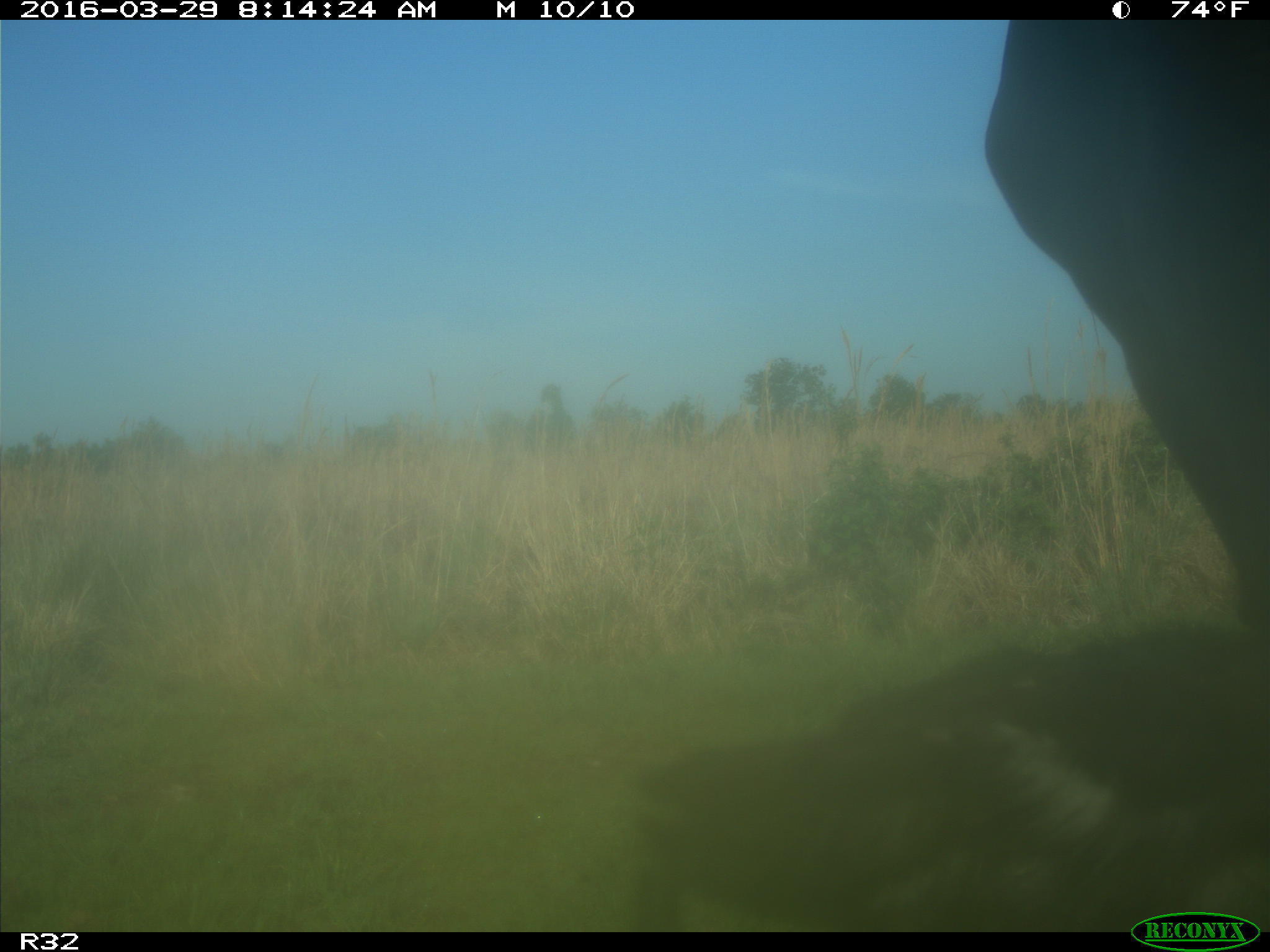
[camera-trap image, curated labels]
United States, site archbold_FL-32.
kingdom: Animalia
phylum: Chordata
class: Mammalia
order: Artiodactyla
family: Bovidae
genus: Bos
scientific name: Bos taurus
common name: domestic cow